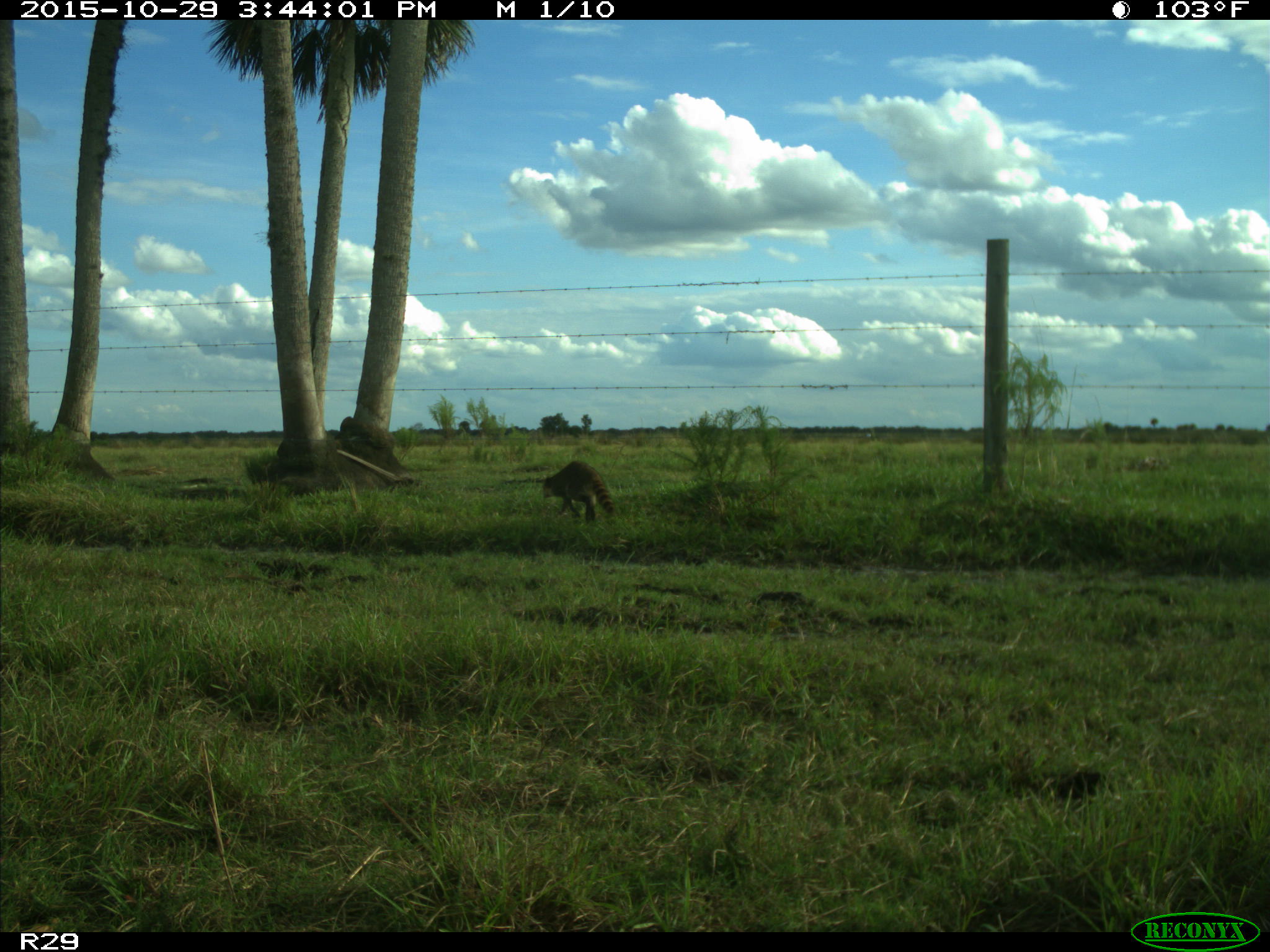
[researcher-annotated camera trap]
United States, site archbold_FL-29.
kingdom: Animalia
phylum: Chordata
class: Mammalia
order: Carnivora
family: Procyonidae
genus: Procyon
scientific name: Procyon lotor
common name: common raccoon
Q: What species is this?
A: Procyon lotor (common raccoon).